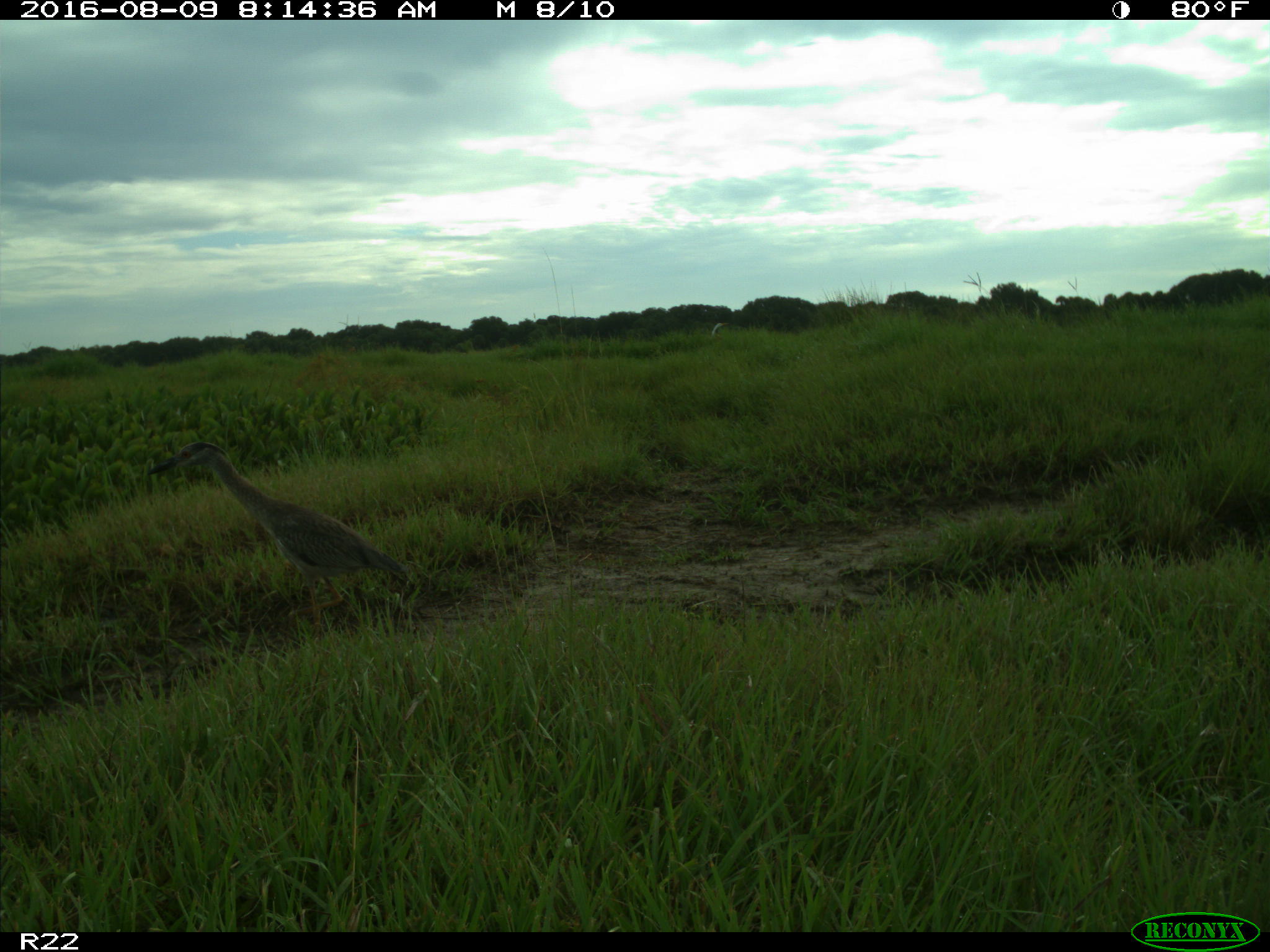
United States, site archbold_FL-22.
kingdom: Animalia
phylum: Chordata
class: Aves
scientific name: Aves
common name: birds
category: unidentified bird